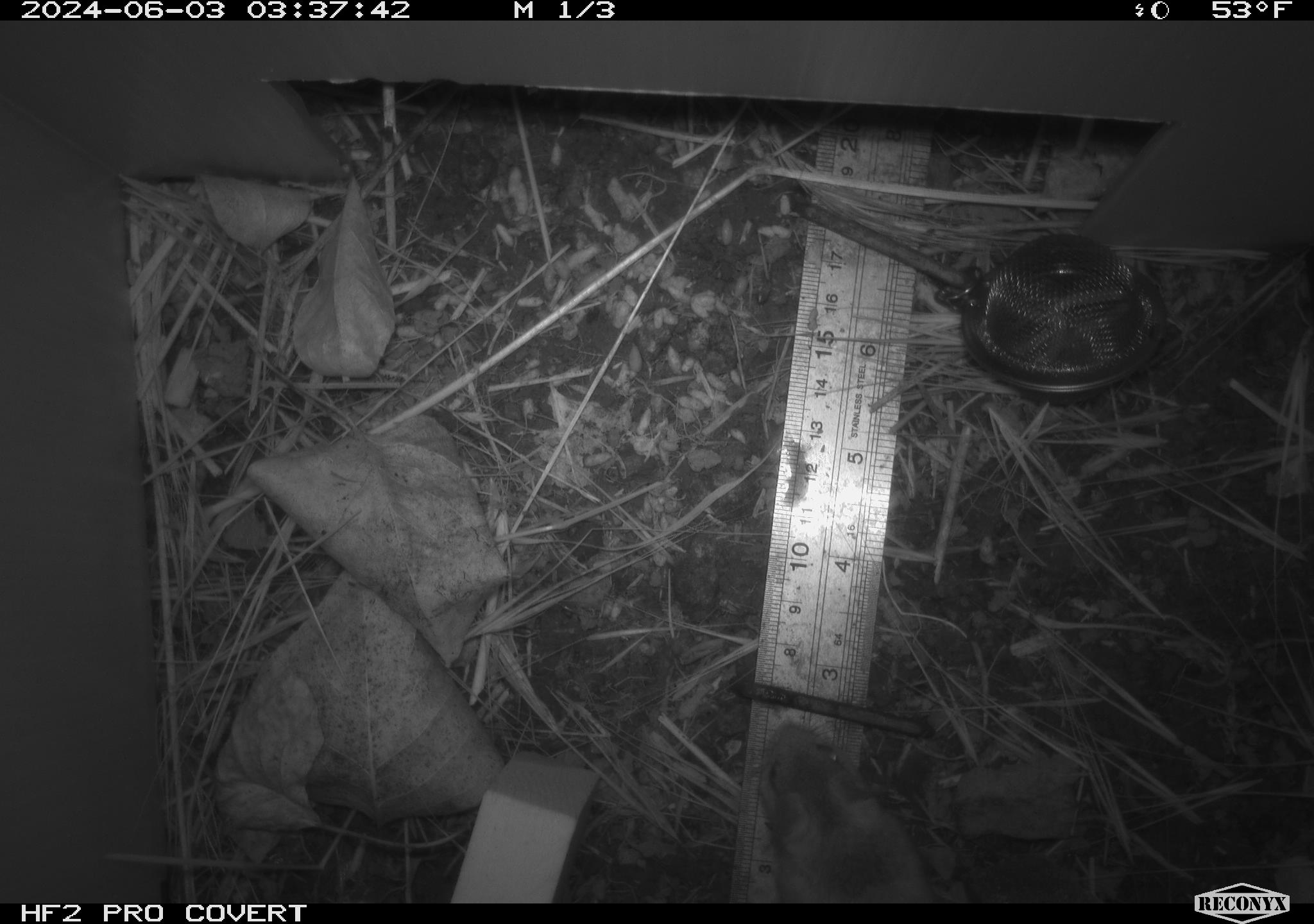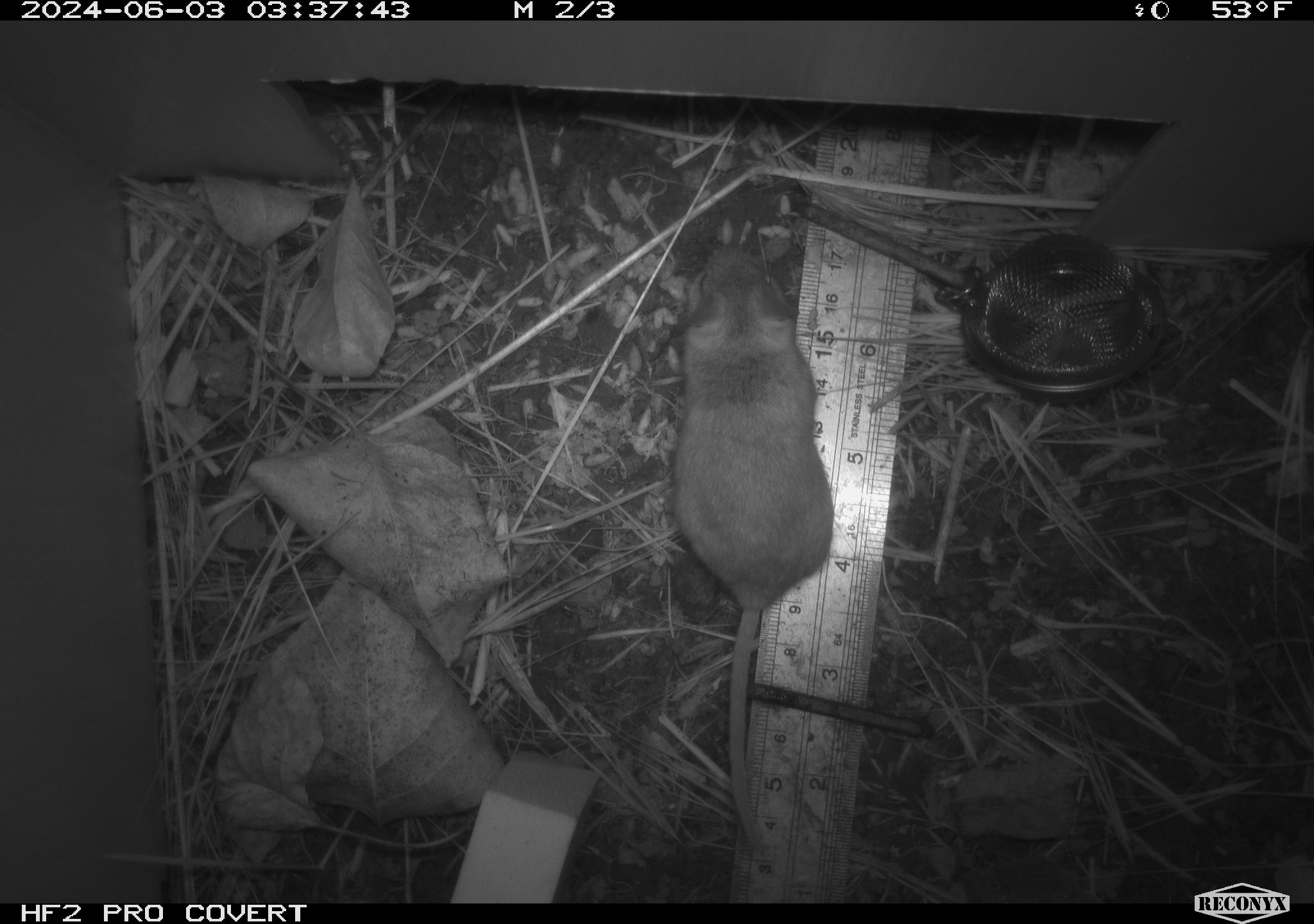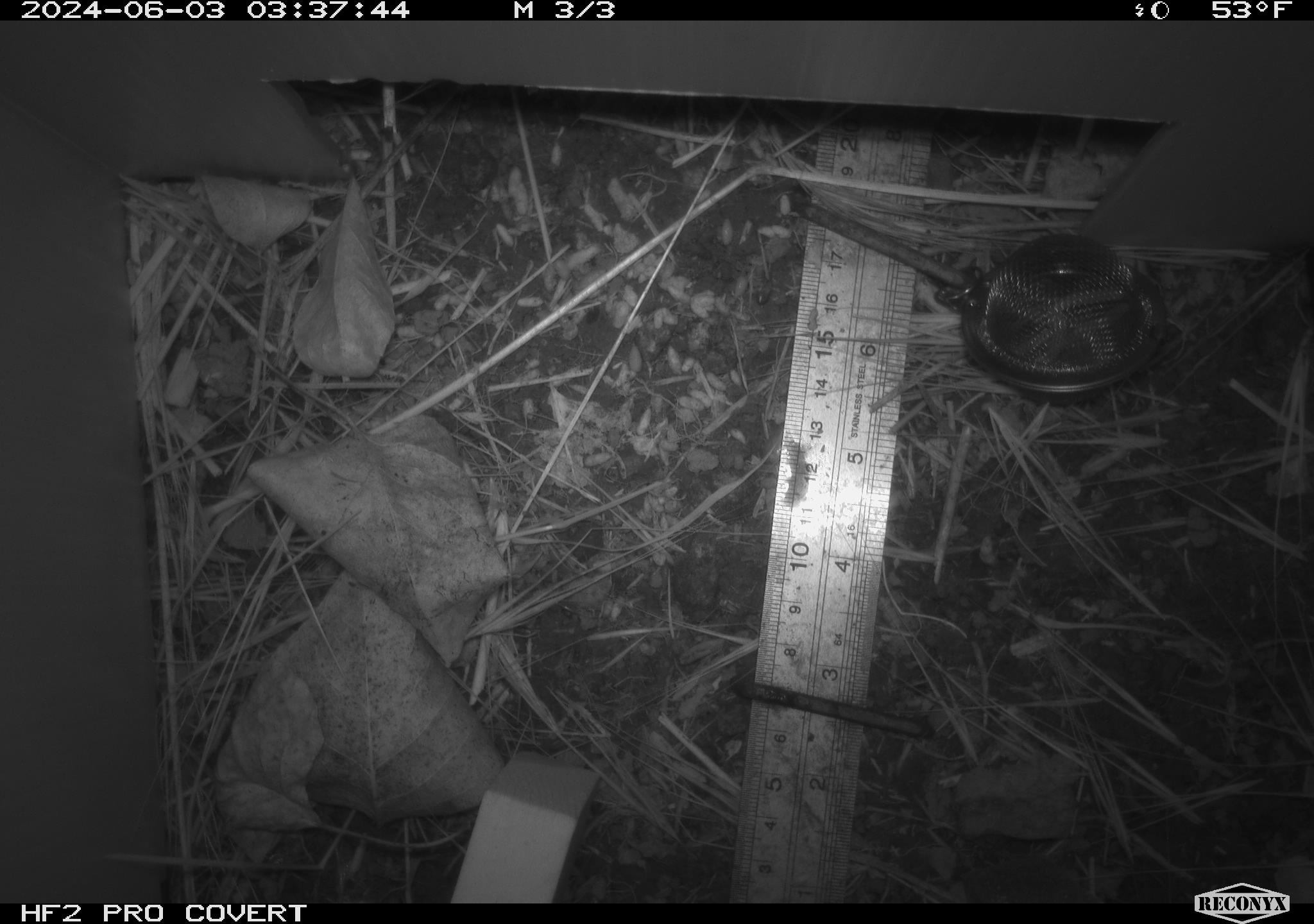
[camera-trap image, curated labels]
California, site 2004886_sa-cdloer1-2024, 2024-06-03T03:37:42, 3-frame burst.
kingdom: Animalia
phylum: Chordata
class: Mammalia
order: Rodentia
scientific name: Rodentia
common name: mouse species